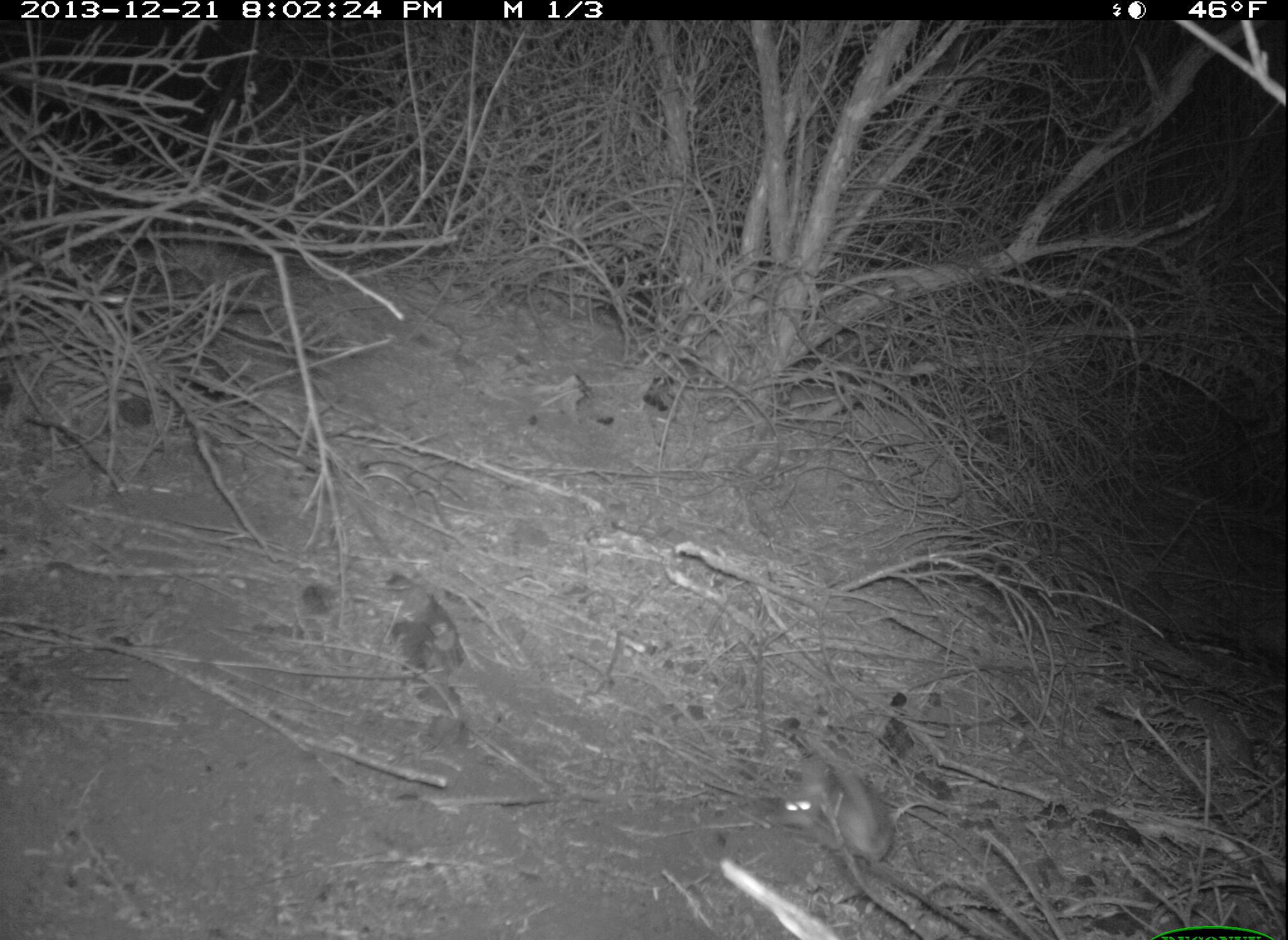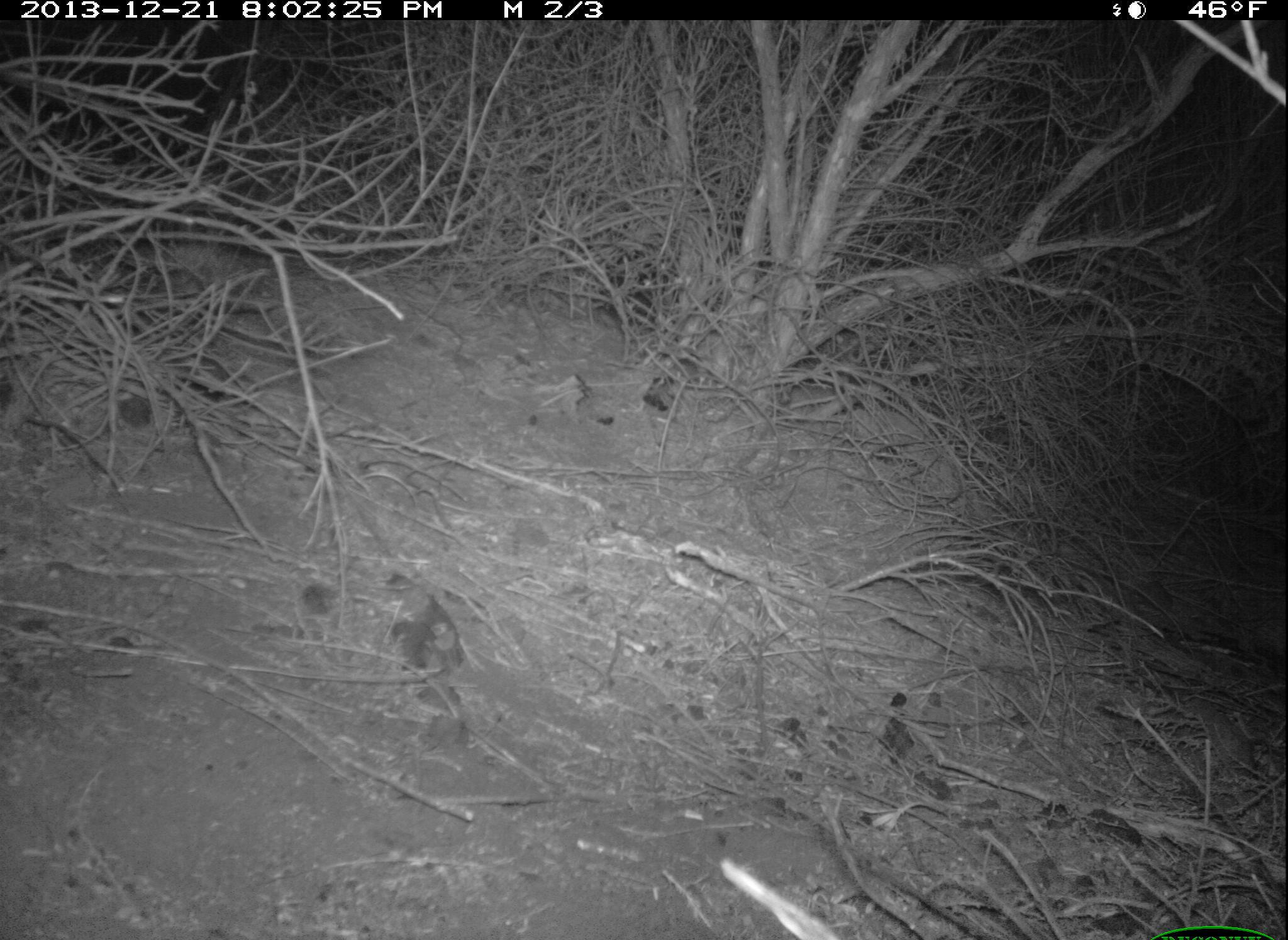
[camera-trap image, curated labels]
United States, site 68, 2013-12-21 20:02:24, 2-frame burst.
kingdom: Animalia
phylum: Chordata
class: Mammalia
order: Rodentia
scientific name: Rodentia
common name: rodent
Rodent (Rodentia).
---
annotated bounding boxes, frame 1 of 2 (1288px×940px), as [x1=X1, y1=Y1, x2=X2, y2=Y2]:
rodent: [x1=772, y1=750, x2=989, y2=939]